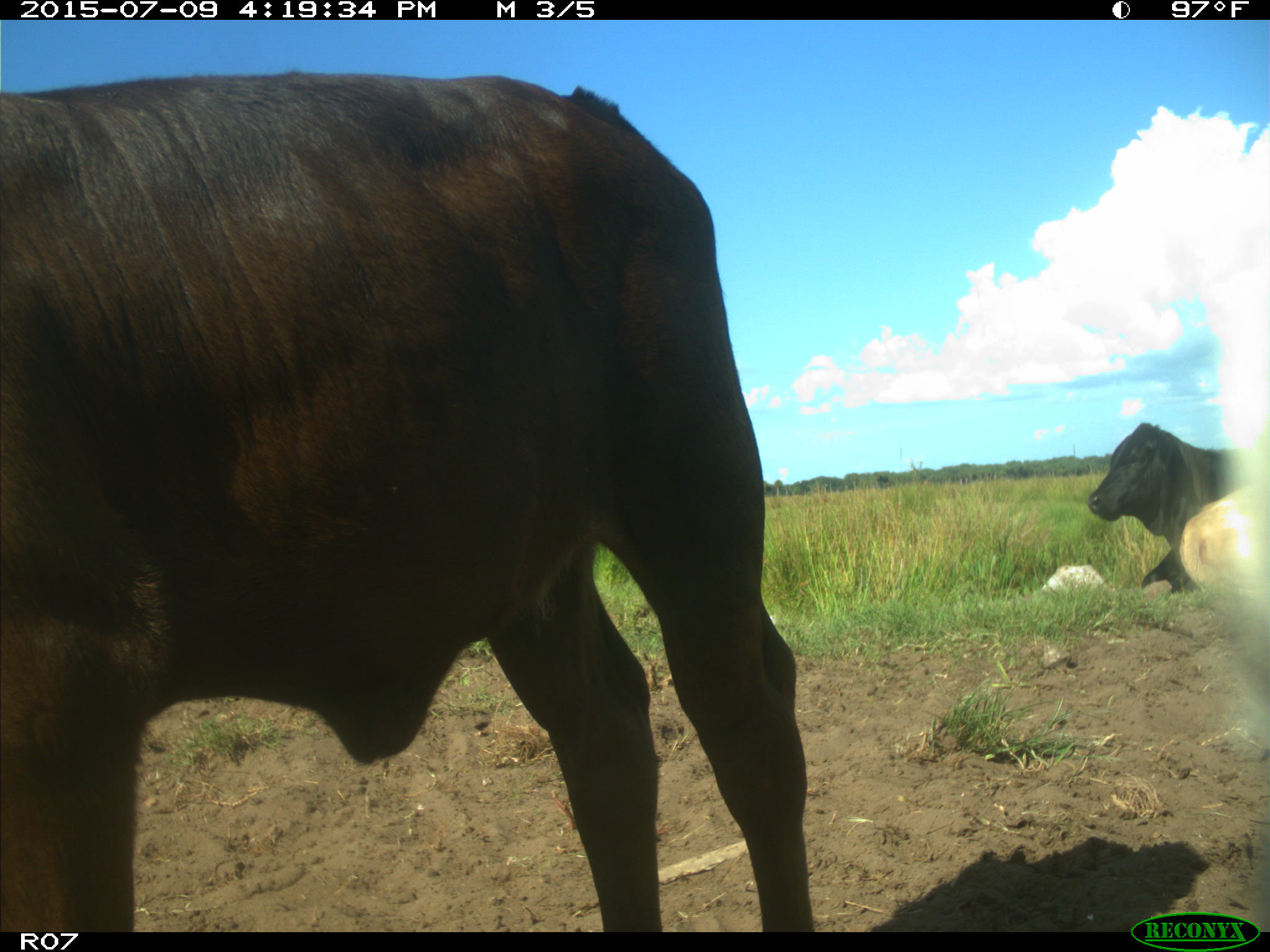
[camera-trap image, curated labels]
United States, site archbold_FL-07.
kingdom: Animalia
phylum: Chordata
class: Mammalia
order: Artiodactyla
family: Bovidae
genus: Bos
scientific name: Bos taurus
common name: domestic cow